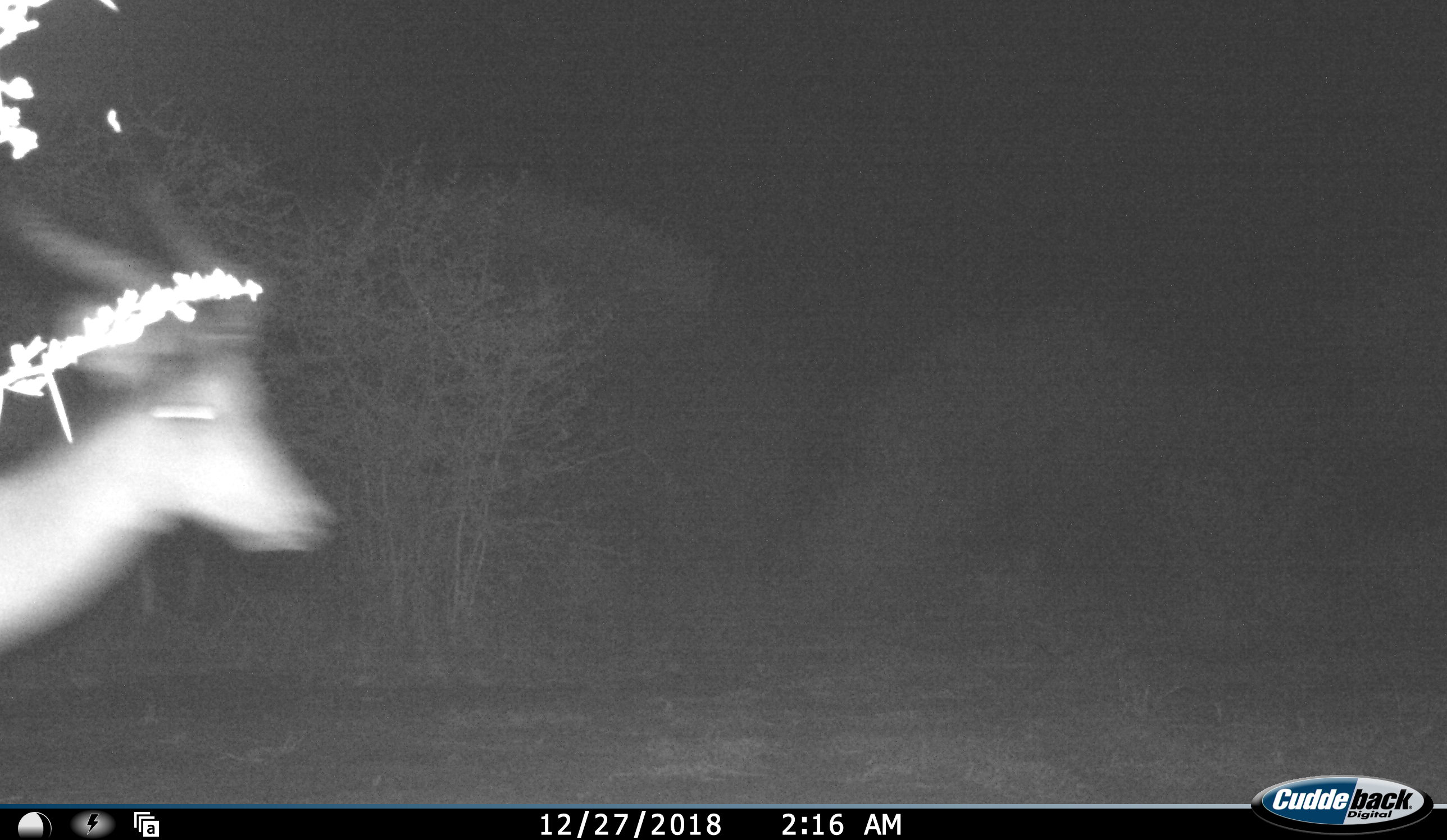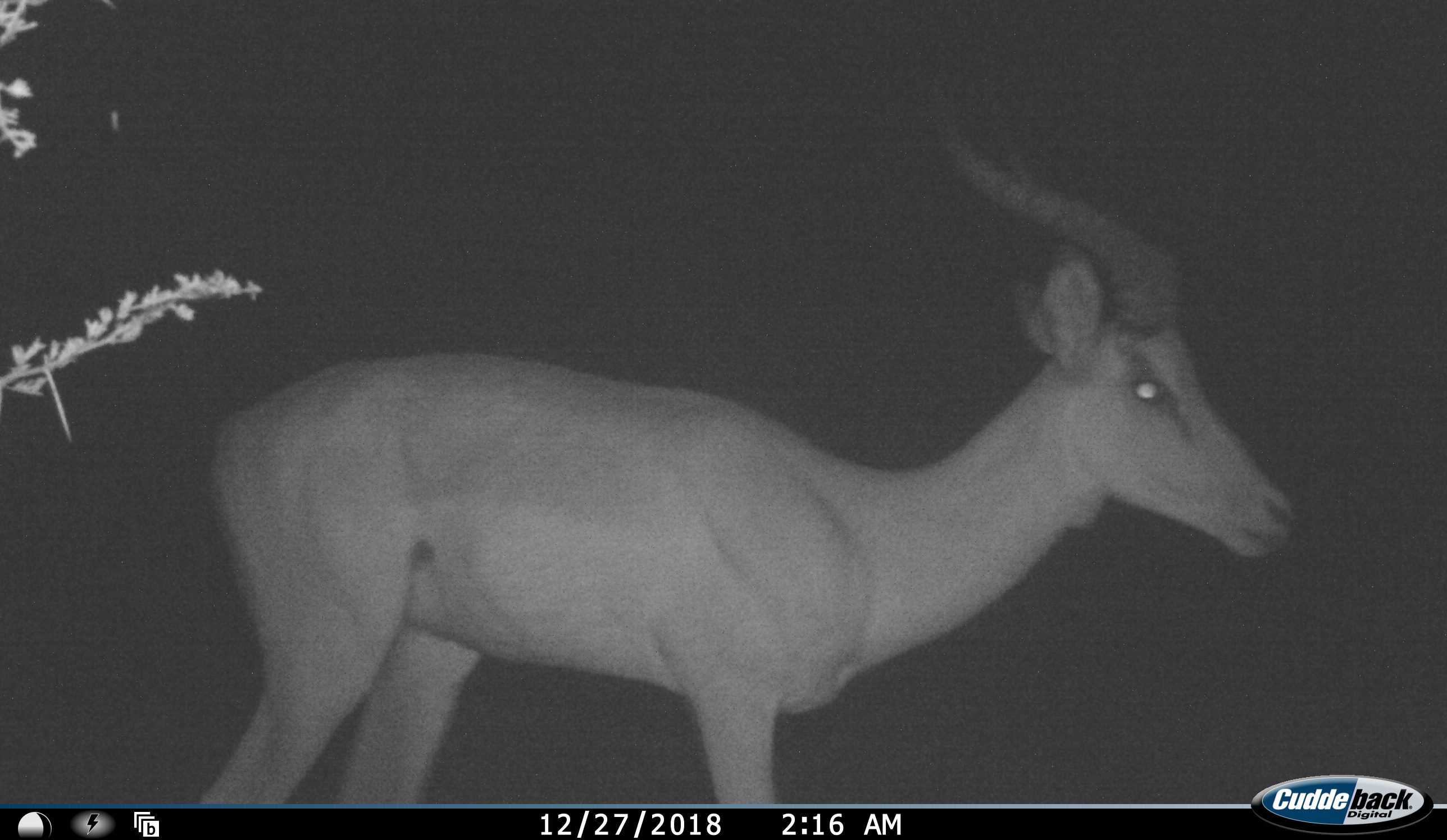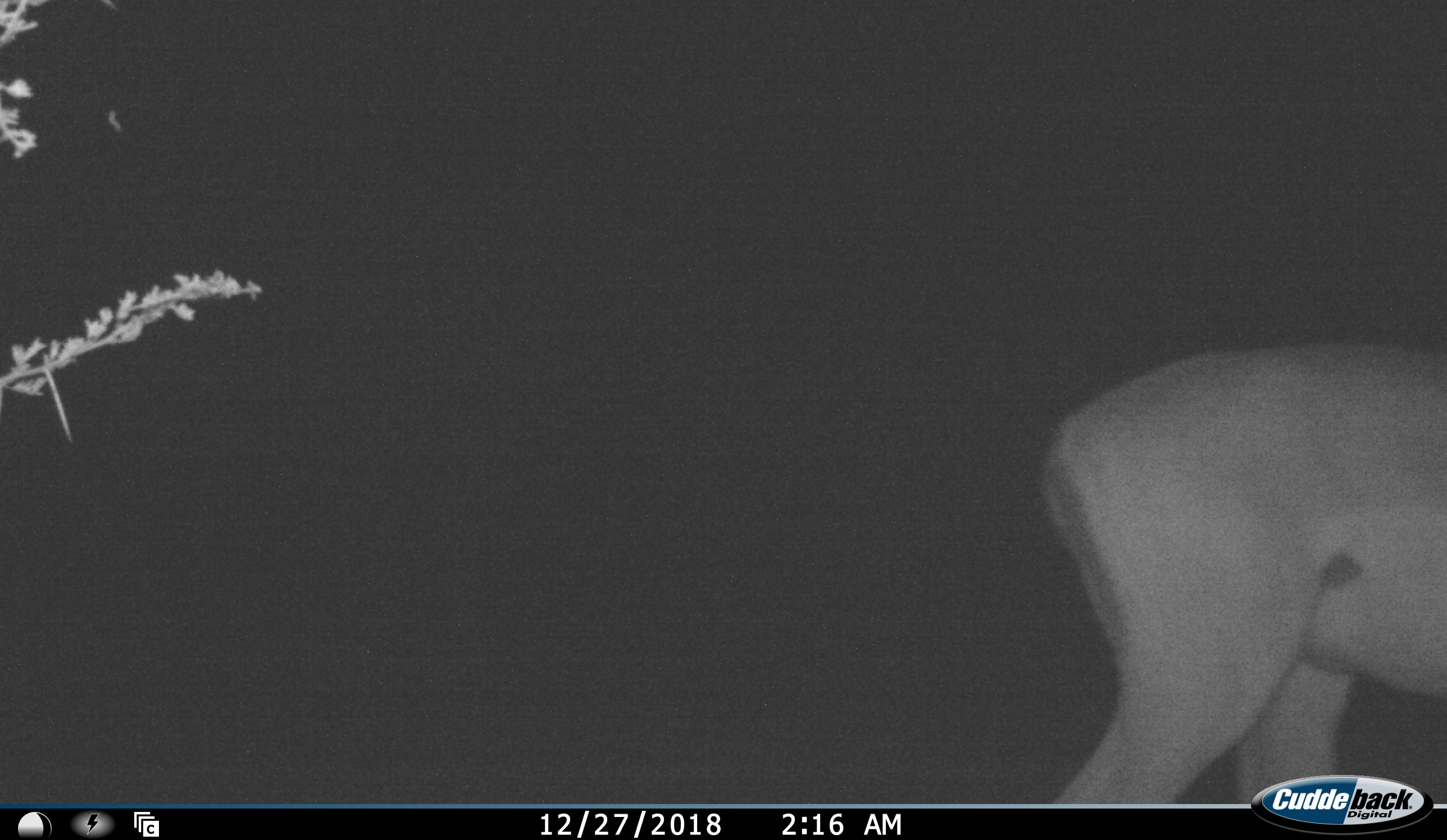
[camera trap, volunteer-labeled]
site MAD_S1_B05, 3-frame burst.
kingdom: Animalia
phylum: Chordata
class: Mammalia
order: Artiodactyla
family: Bovidae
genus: Aepyceros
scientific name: Aepyceros melampus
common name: impala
Impala (Aepyceros melampus), count 1. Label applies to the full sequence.